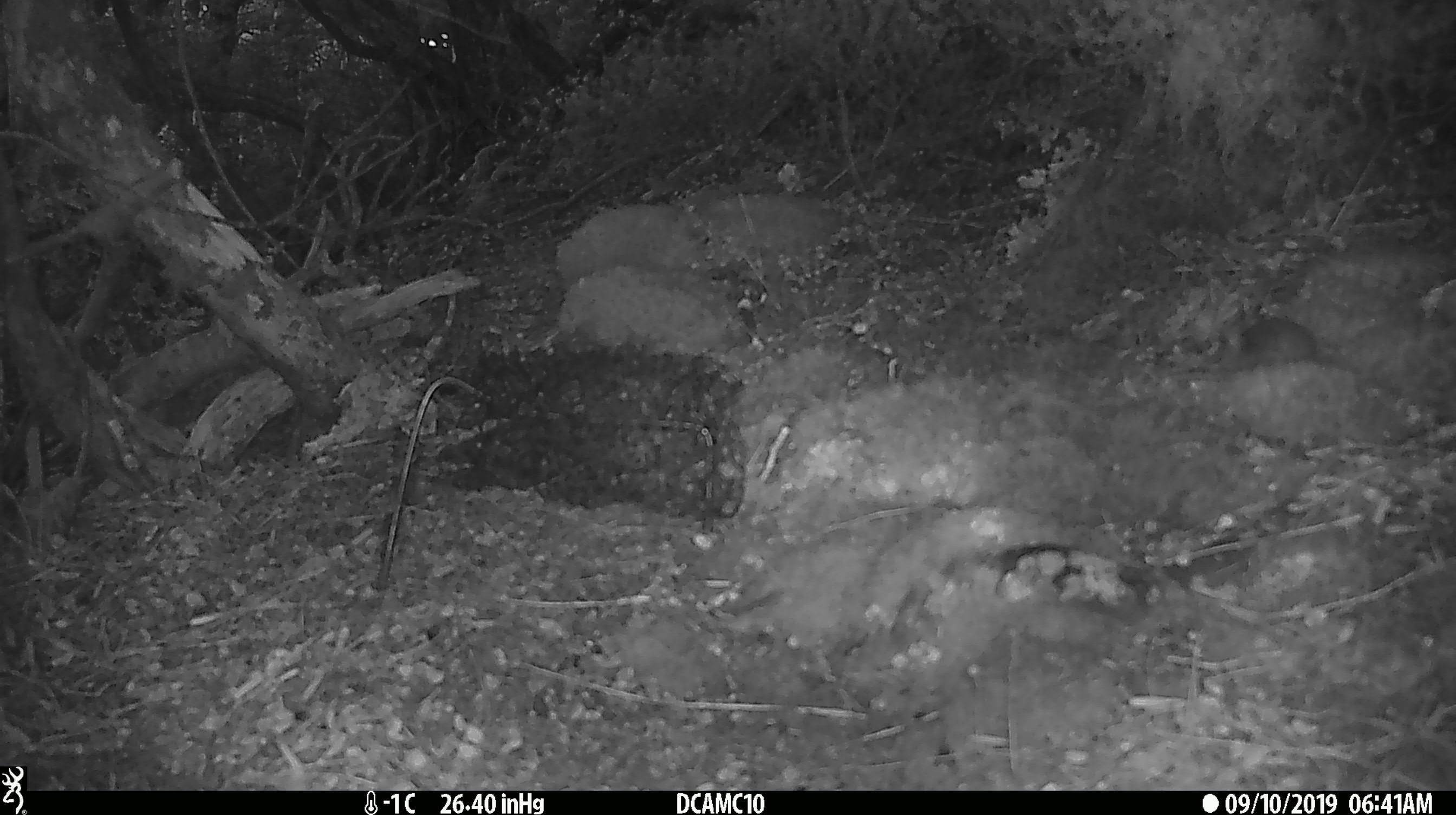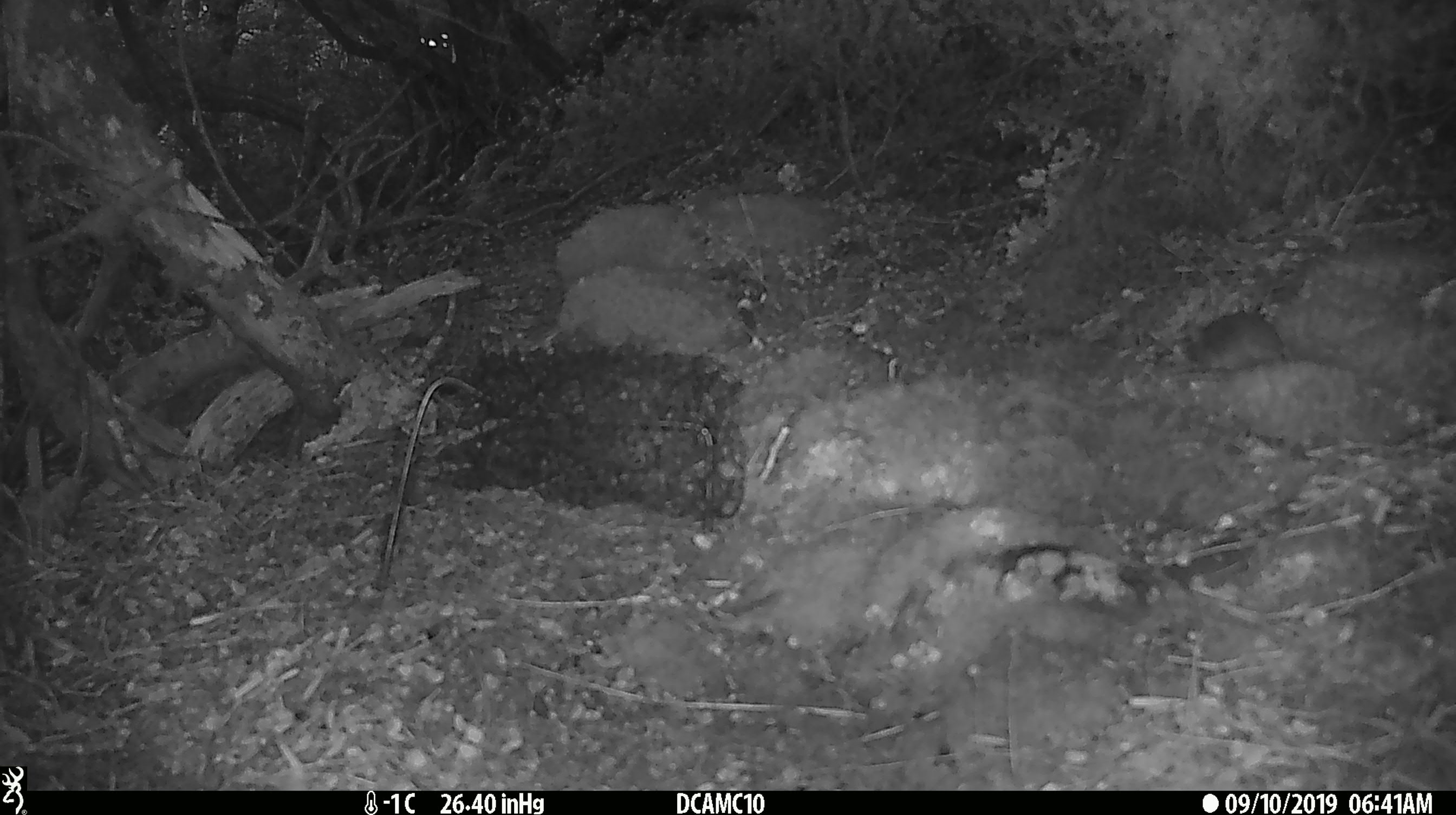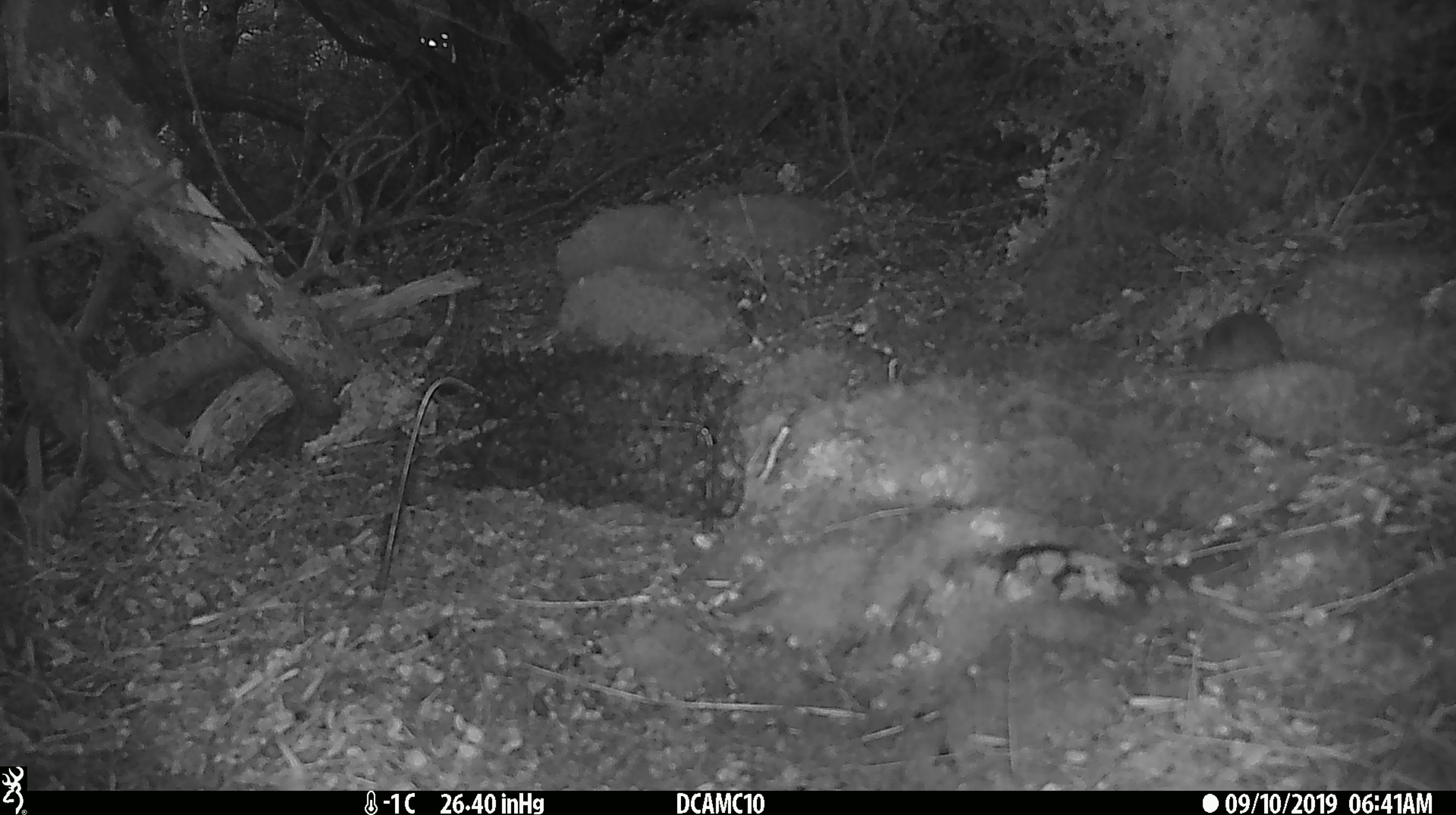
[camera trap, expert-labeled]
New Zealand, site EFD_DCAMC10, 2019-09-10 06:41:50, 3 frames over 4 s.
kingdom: Animalia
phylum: Chordata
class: Mammalia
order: Rodentia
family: Muridae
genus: Mus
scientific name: Mus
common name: mouse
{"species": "mouse (Mus)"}